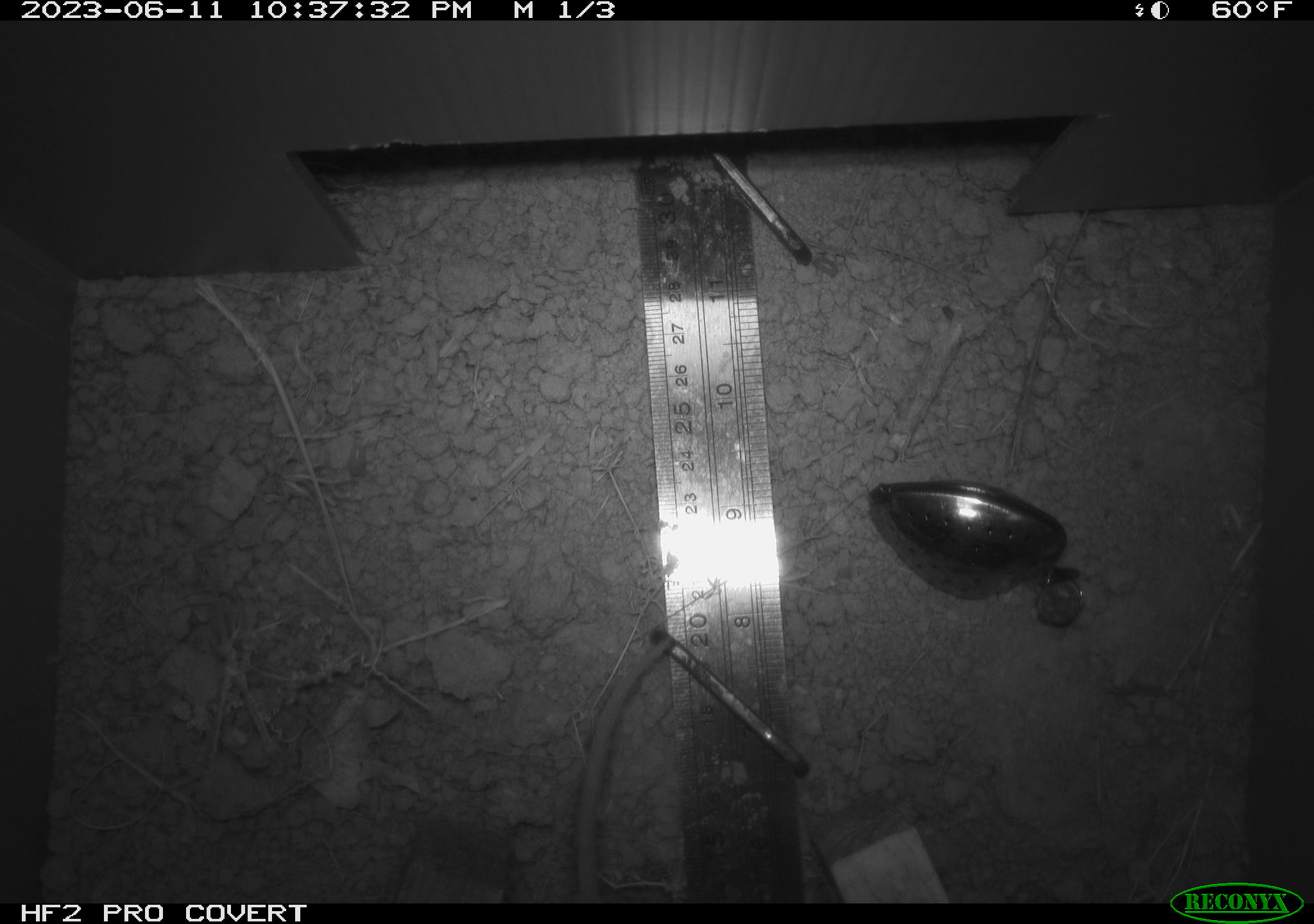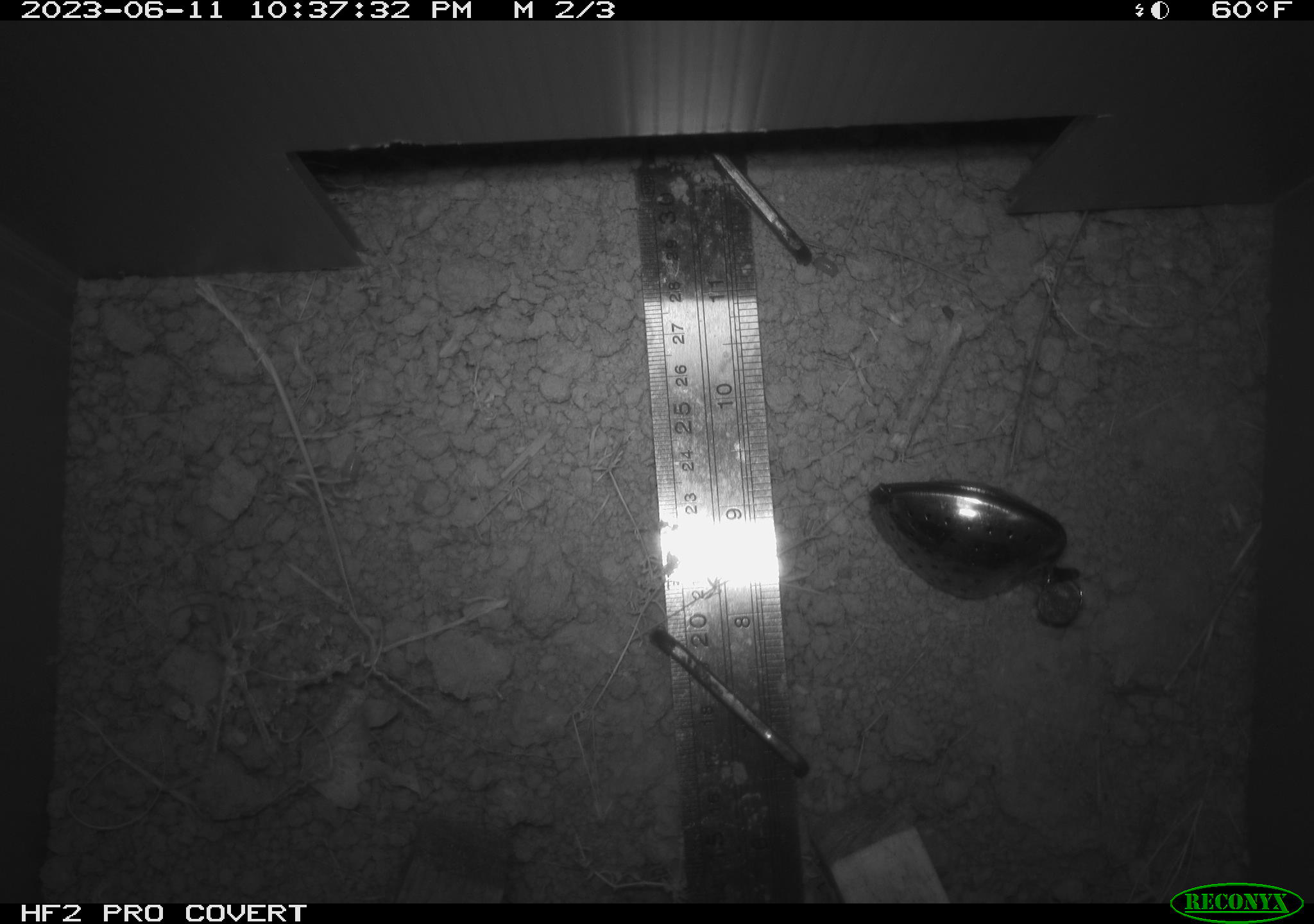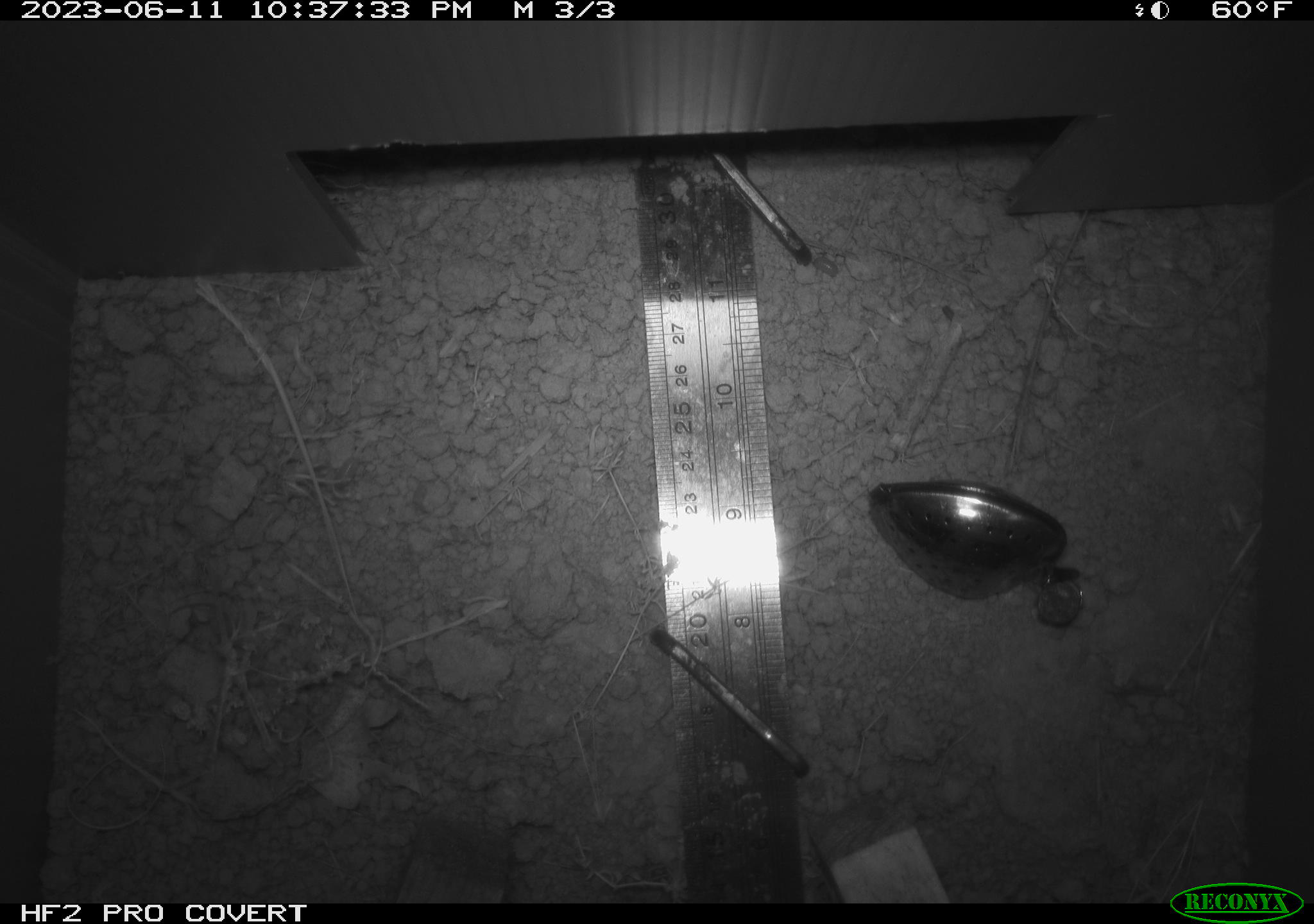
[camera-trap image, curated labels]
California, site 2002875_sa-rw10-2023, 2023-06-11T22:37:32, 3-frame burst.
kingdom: Animalia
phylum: Chordata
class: Mammalia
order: Rodentia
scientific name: Rodentia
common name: rodent